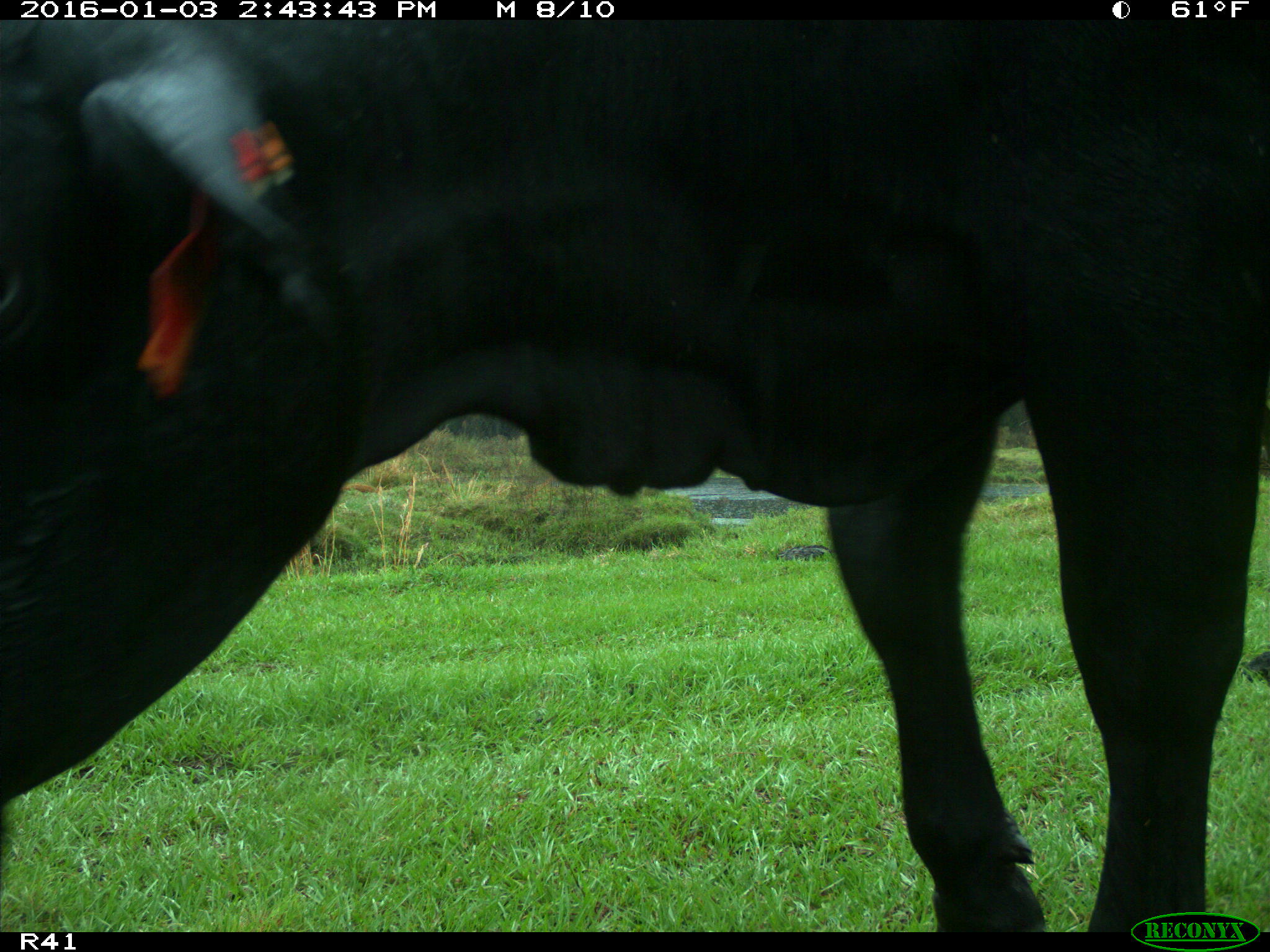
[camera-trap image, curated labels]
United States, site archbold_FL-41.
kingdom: Animalia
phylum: Chordata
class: Mammalia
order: Artiodactyla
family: Bovidae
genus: Bos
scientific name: Bos taurus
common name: domestic cow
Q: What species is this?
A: Bos taurus (domestic cow).